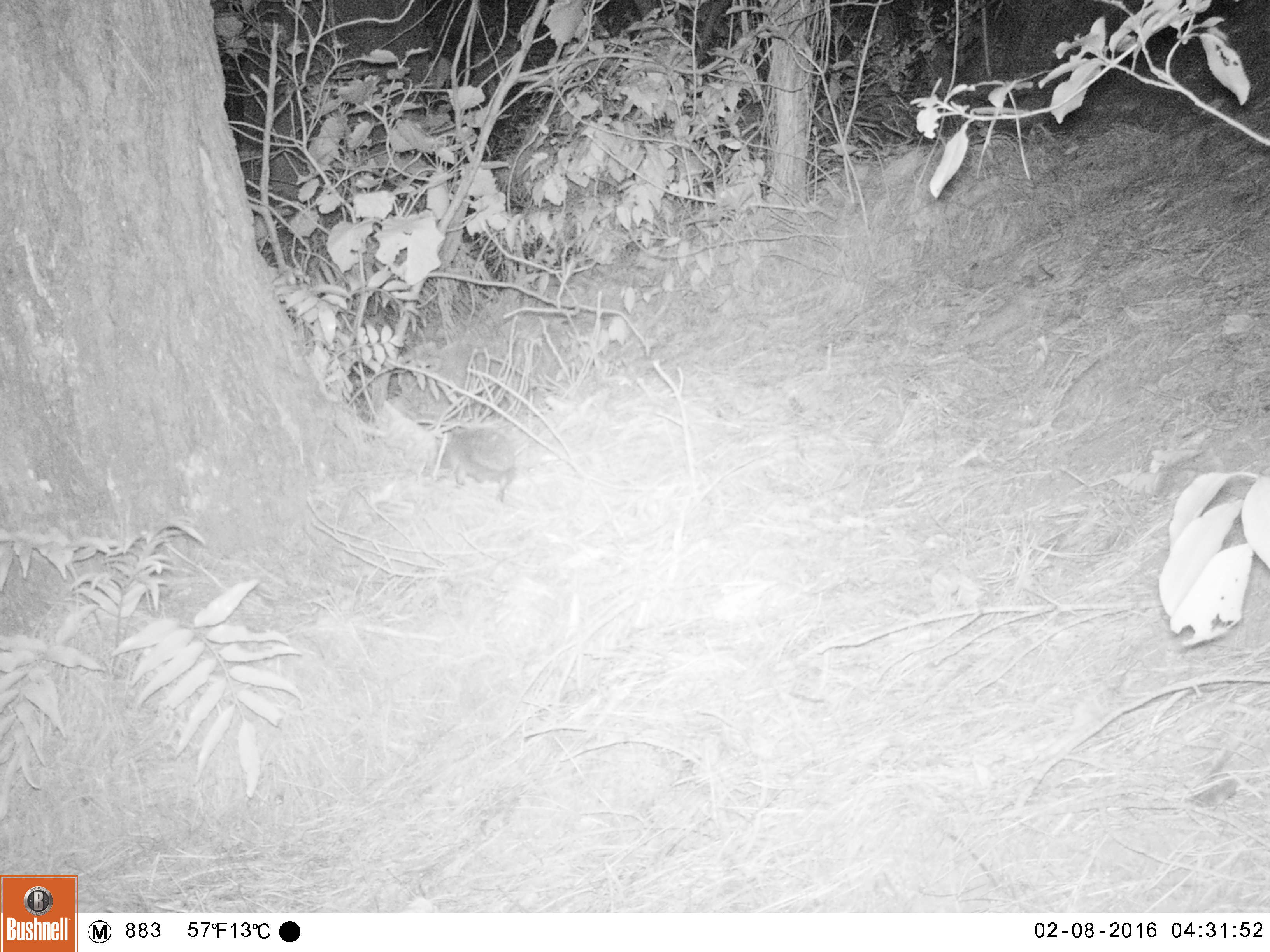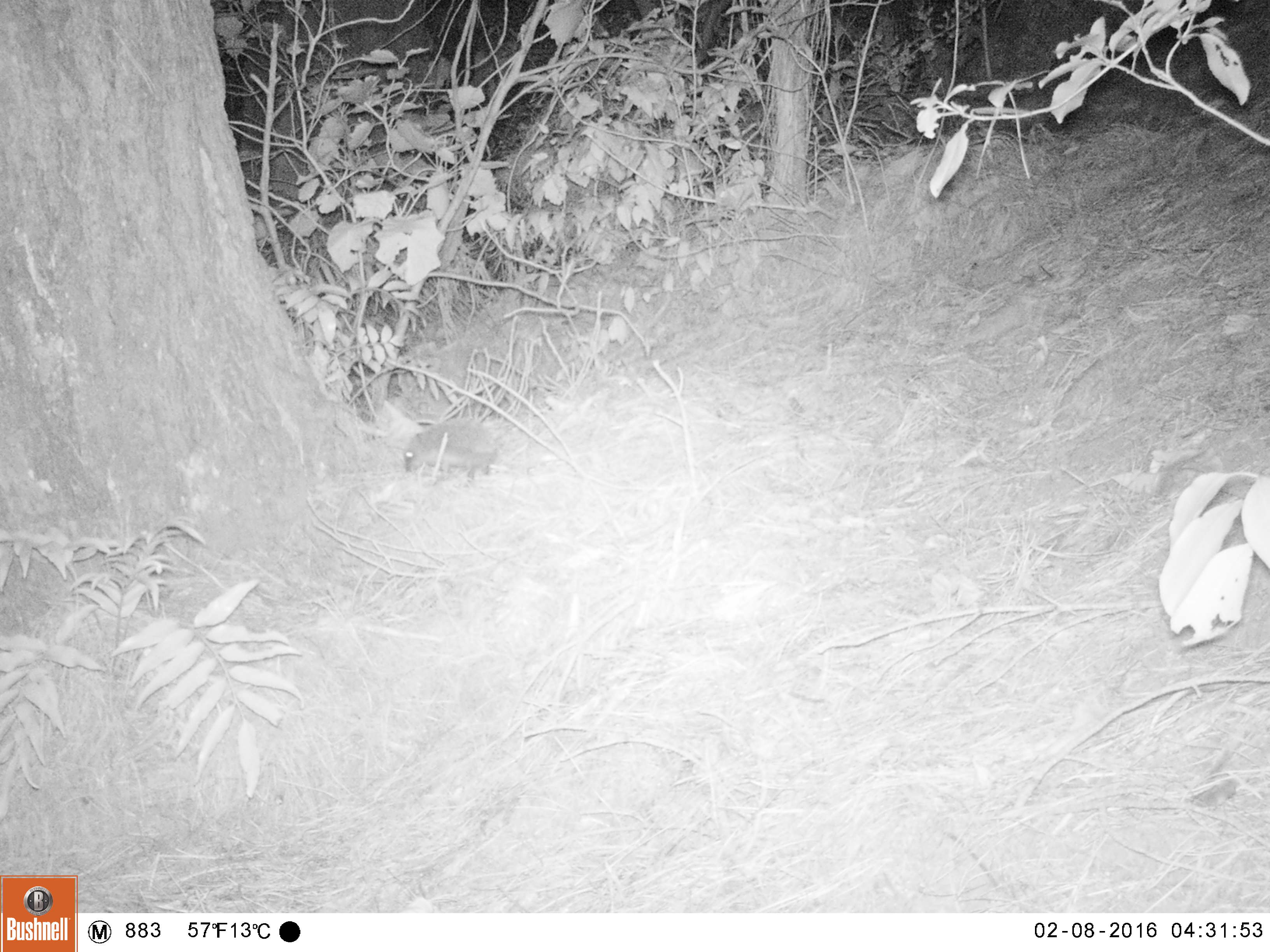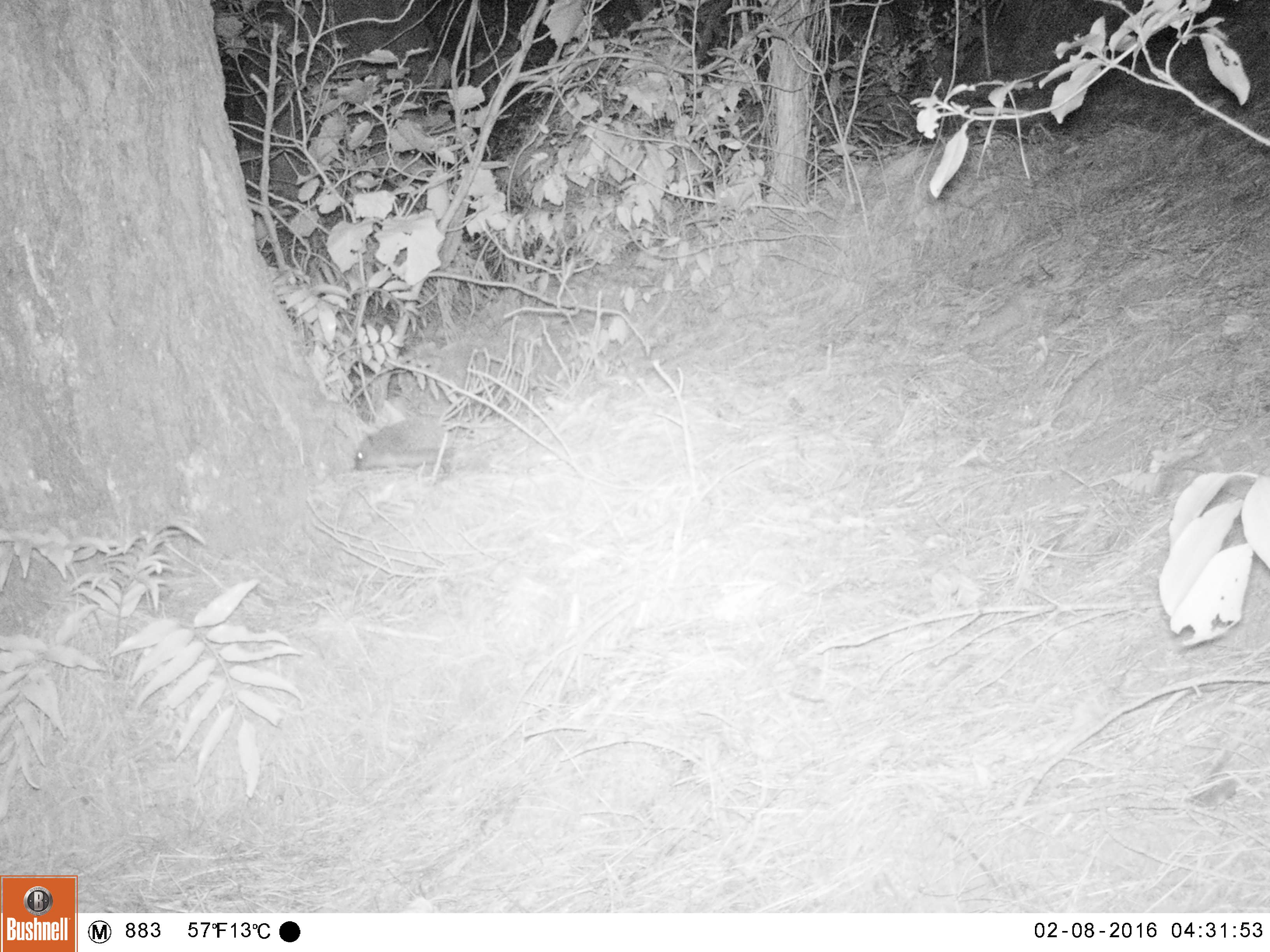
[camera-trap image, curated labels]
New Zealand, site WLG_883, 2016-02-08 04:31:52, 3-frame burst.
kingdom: Animalia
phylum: Chordata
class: Mammalia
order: Eulipotyphla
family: Erinaceidae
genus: Erinaceus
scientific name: Erinaceus europaeus europaeus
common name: european hedgehog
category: hedgehog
Hedgehog (european hedgehog) (Erinaceus europaeus europaeus).